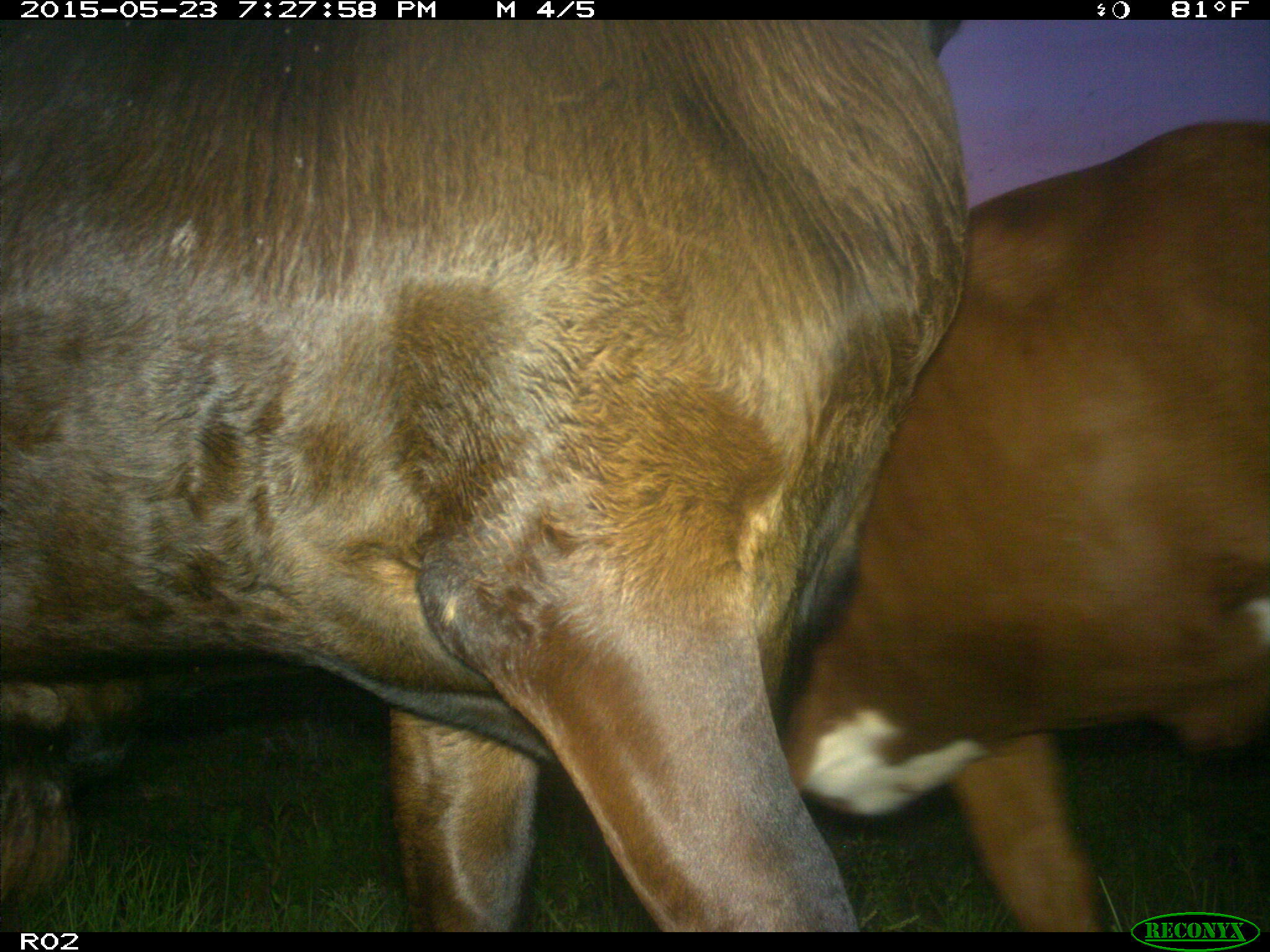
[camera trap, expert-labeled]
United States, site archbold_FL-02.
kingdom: Animalia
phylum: Chordata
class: Mammalia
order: Artiodactyla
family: Bovidae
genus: Bos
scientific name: Bos taurus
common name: domestic cow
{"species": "Bos taurus (domestic cow)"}